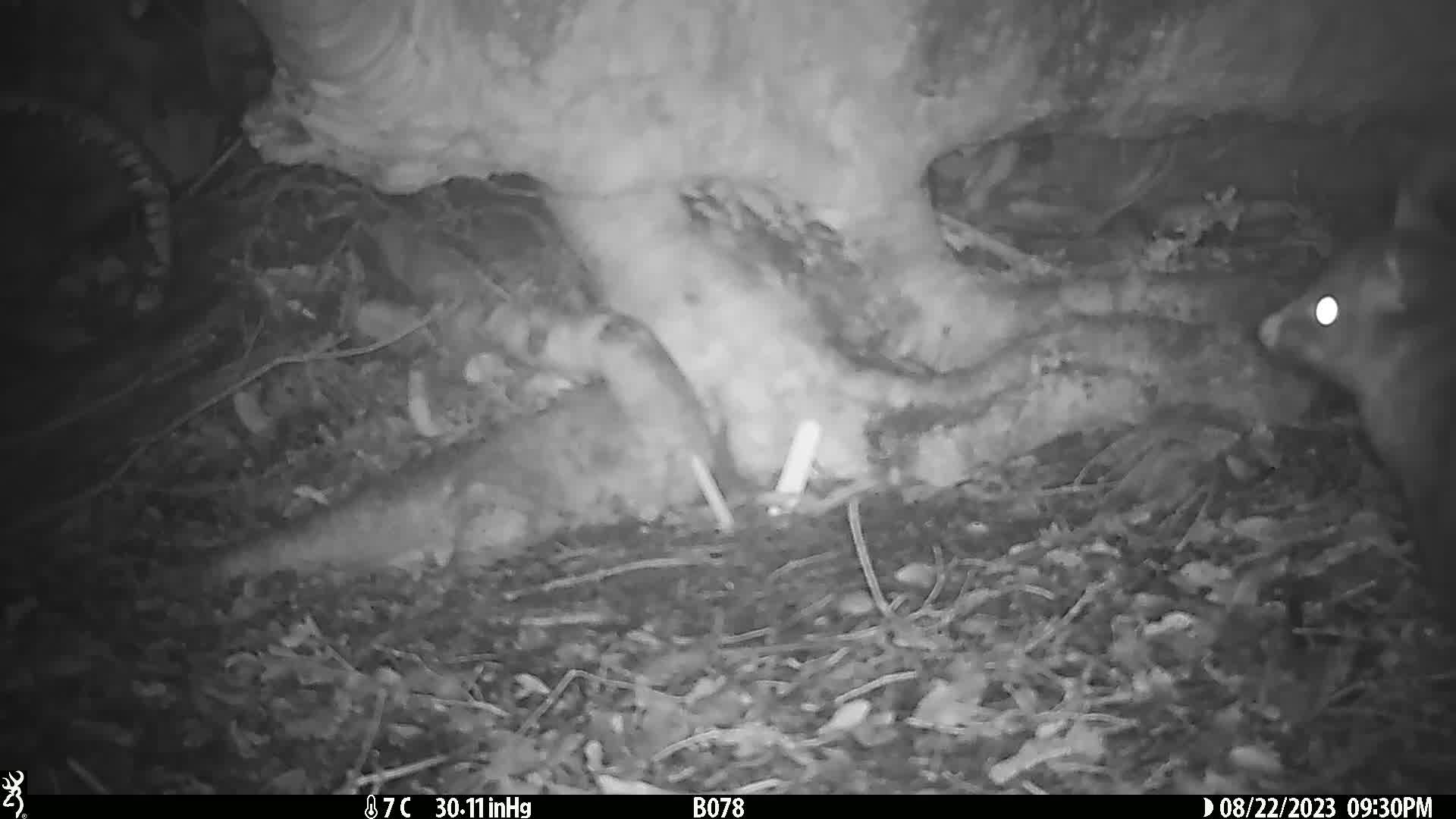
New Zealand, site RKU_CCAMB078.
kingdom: Animalia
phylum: Chordata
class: Mammalia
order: Diprotodontia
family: Phalangeridae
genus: Trichosurus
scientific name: Trichosurus vulpecula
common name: common brushtail possum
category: possum